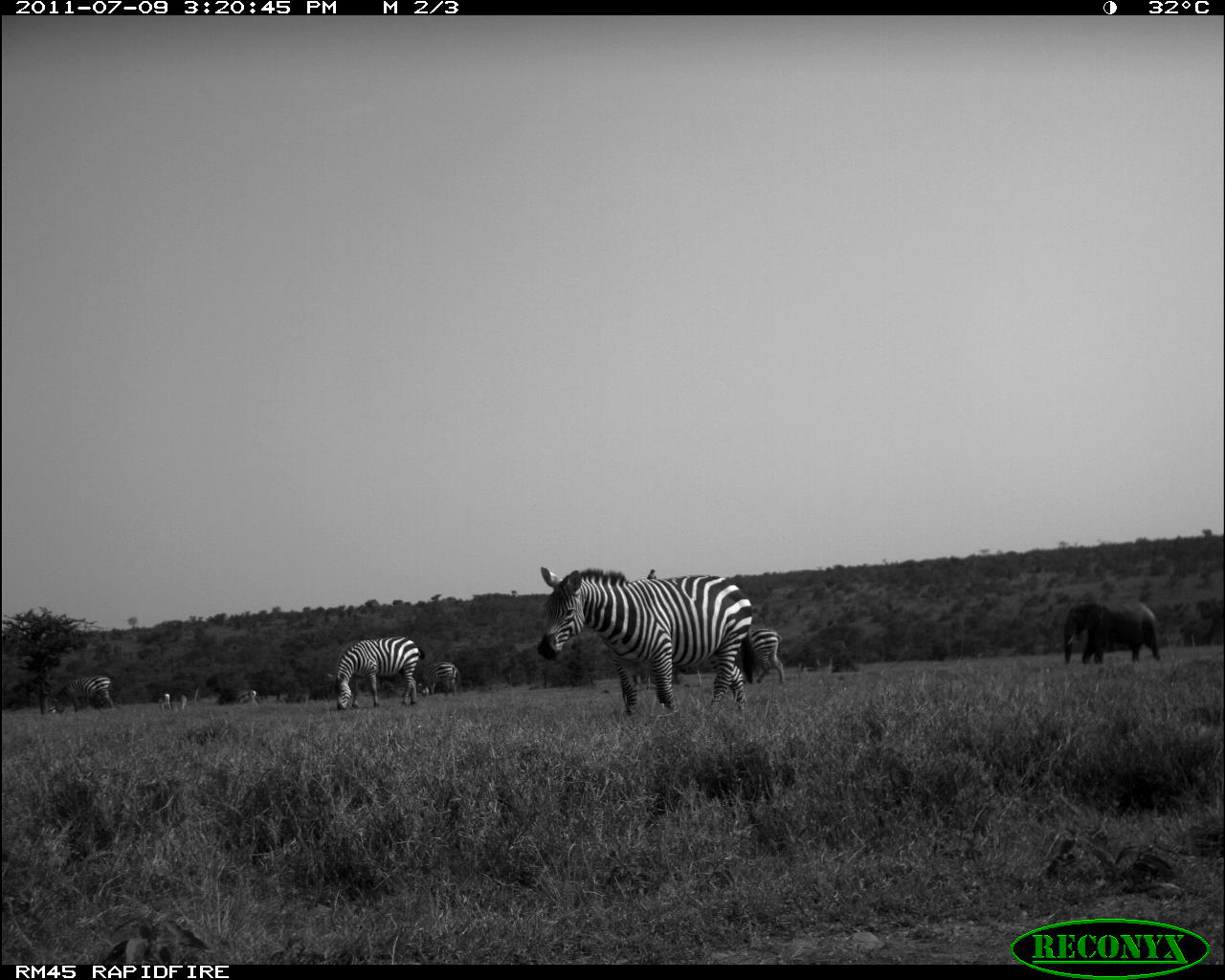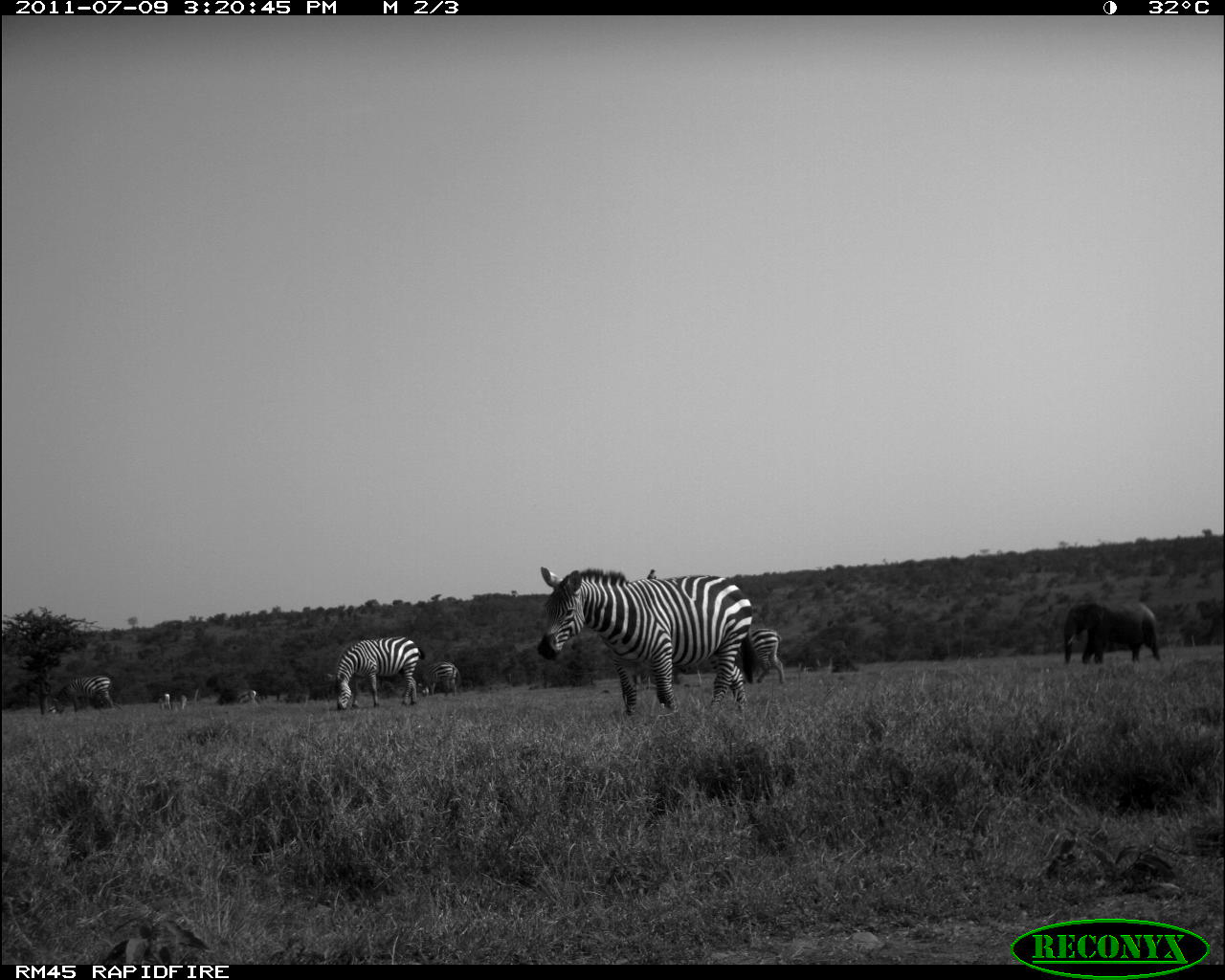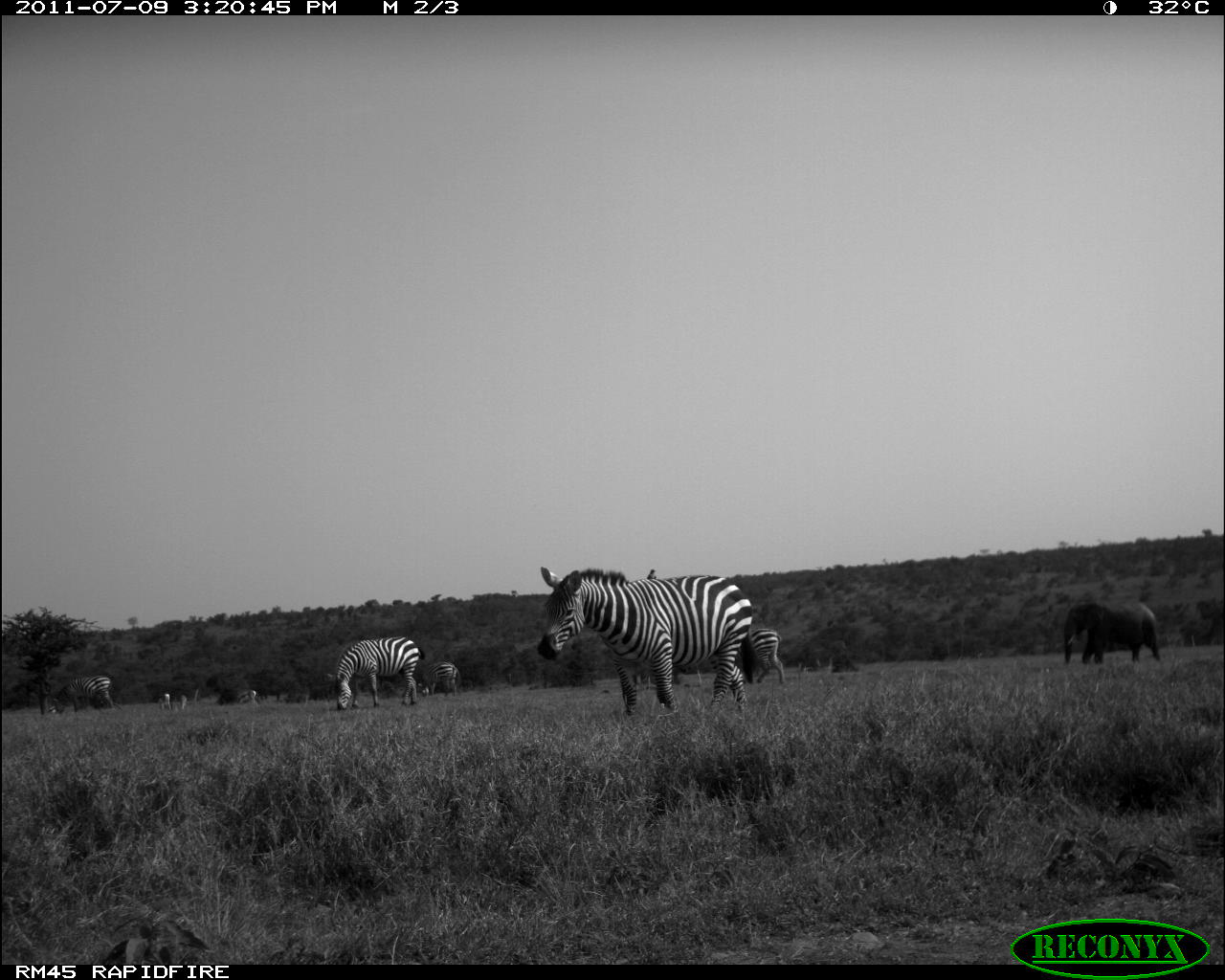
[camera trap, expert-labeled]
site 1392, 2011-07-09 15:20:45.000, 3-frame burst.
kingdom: Animalia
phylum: Chordata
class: Mammalia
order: Proboscidea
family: Elephantidae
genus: Loxodonta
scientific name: Loxodonta africana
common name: african bush elephant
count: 1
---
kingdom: Animalia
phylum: Chordata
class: Mammalia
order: Perissodactyla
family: Equidae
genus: Equus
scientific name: Equus quagga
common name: plains zebra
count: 5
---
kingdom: Animalia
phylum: Chordata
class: Mammalia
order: Artiodactyla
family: Bovidae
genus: Nanger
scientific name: Nanger granti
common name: grant's gazelle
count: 4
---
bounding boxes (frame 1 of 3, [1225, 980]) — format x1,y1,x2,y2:
loxodonta africana: 536,567,752,711; 327,636,425,710; 1064,602,1160,664; 734,628,784,684; 53,675,114,714; 418,661,459,697; 237,689,257,706; 159,693,171,711; 180,695,187,710; 48,705,57,713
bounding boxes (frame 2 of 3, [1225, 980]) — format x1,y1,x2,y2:
equus quagga: 537,568,758,711; 329,636,425,710; 1063,600,1161,662; 736,628,787,684; 53,675,114,712; 418,662,461,697; 237,690,259,707; 159,693,171,711; 180,694,186,710; 49,706,57,714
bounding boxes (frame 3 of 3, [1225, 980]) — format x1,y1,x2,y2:
nanger granti: 537,566,756,712; 326,636,425,710; 1064,600,1160,665; 736,628,785,684; 53,675,115,715; 418,661,461,697; 238,689,258,706; 161,693,172,711; 180,694,187,710; 48,706,56,713